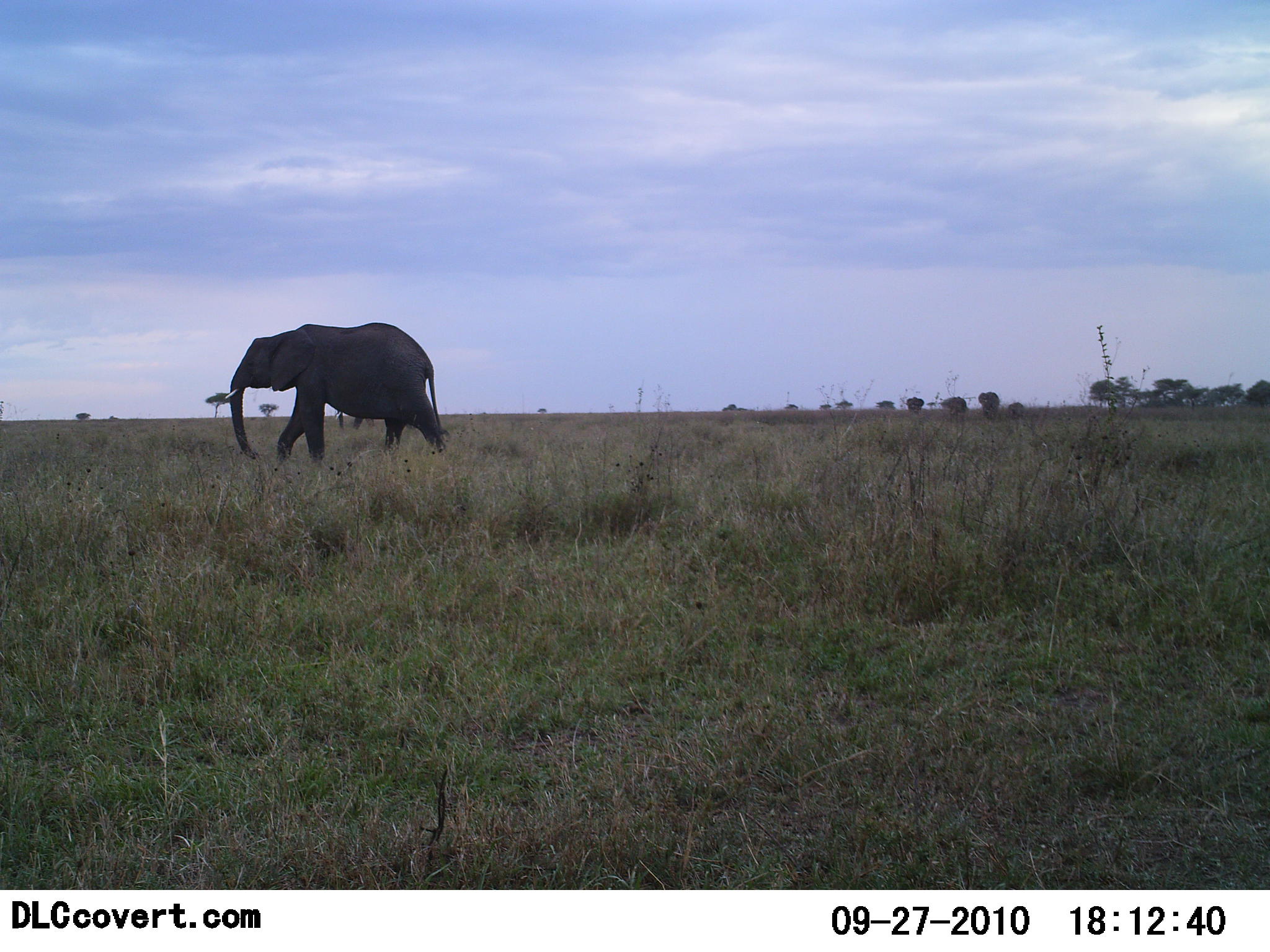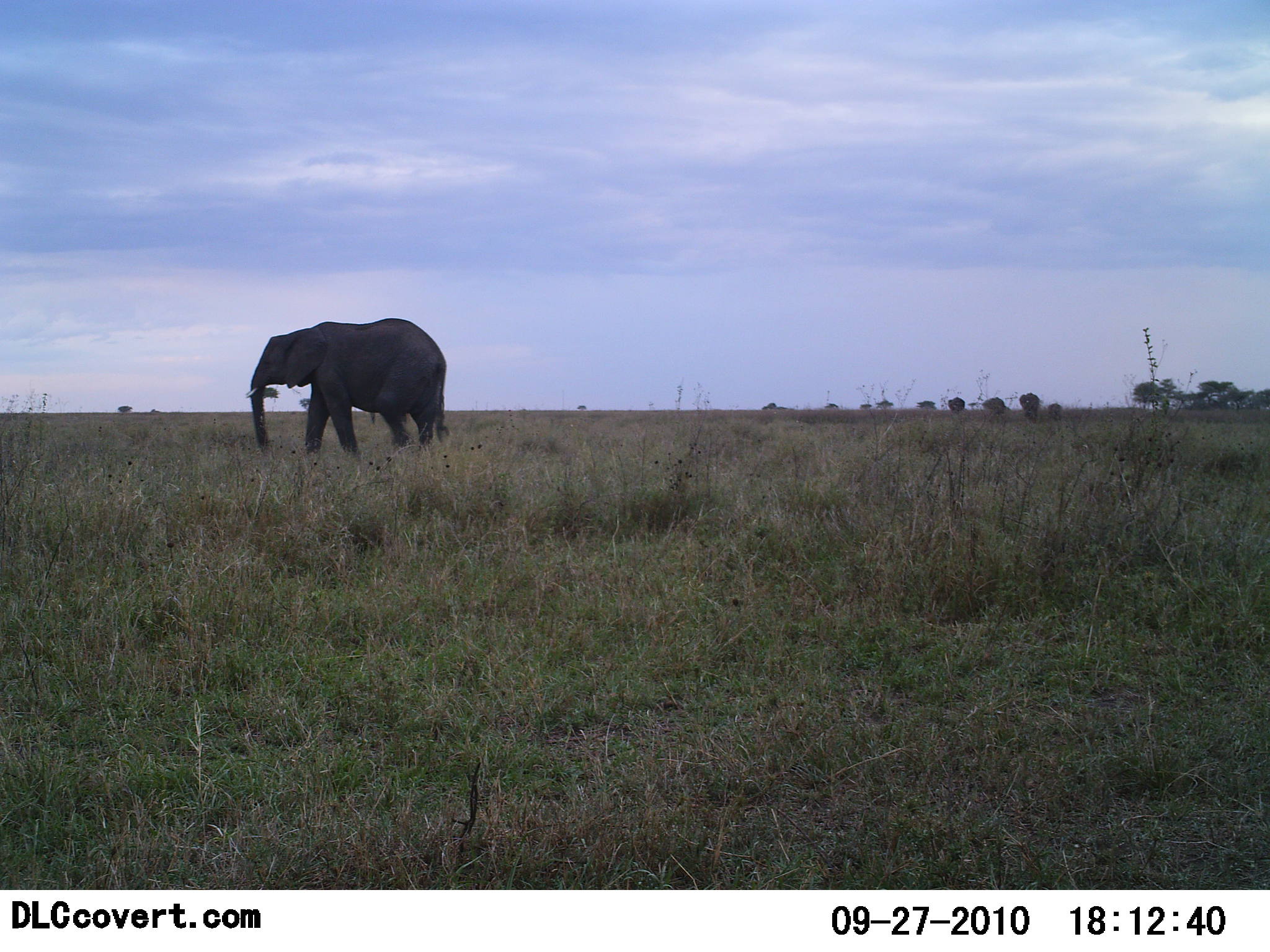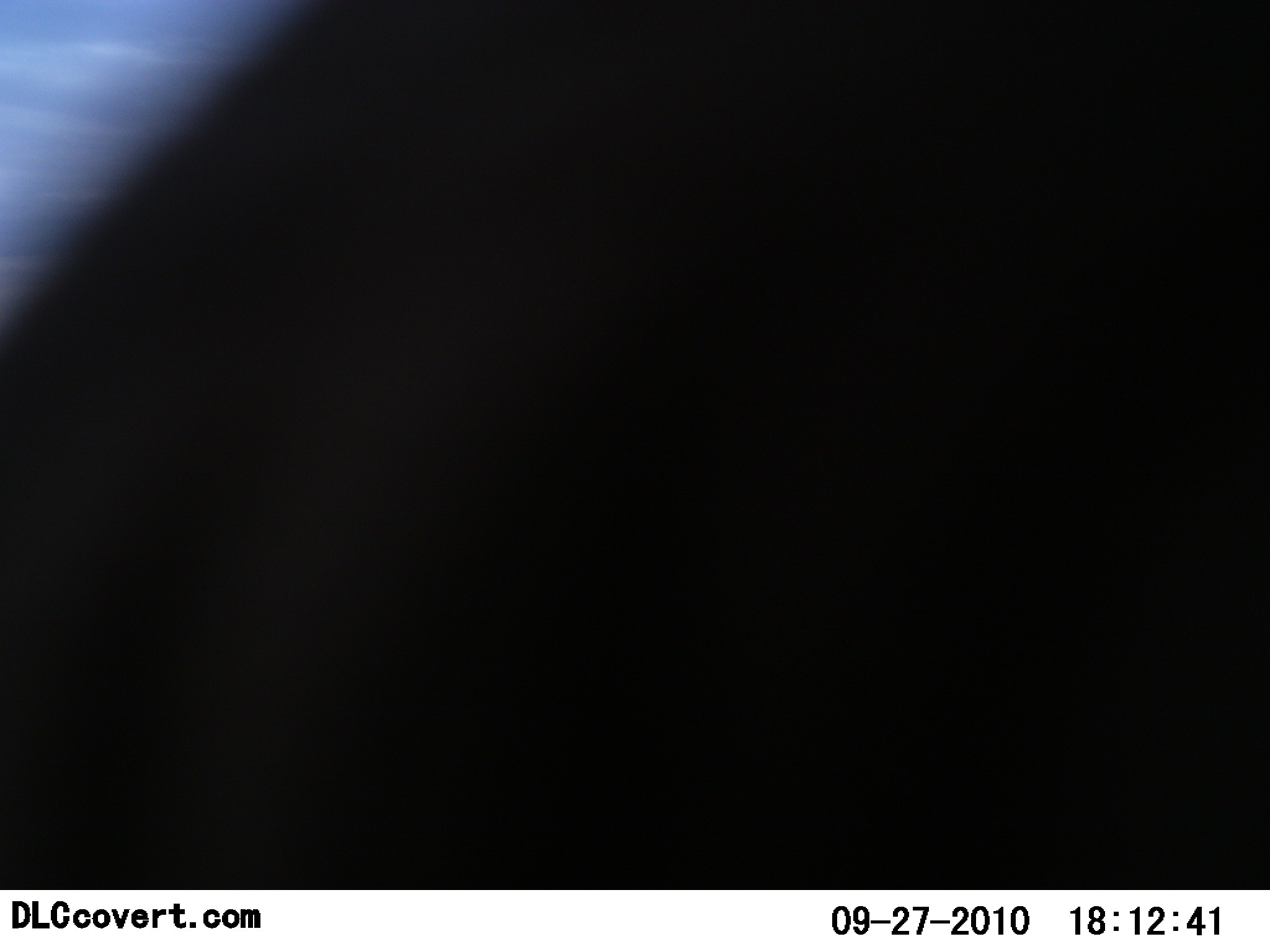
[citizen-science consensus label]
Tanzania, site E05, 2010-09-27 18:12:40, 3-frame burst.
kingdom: Animalia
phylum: Chordata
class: Mammalia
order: Proboscidea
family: Elephantidae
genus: Loxodonta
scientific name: Loxodonta africana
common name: african bush elephant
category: elephant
Elephant (african bush elephant) (Loxodonta africana), count 1. Behavior (volunteer vote fractions): standing 0%, resting 0%, moving 92%, interacting 8%. Young present (vote fraction): 0%. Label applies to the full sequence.